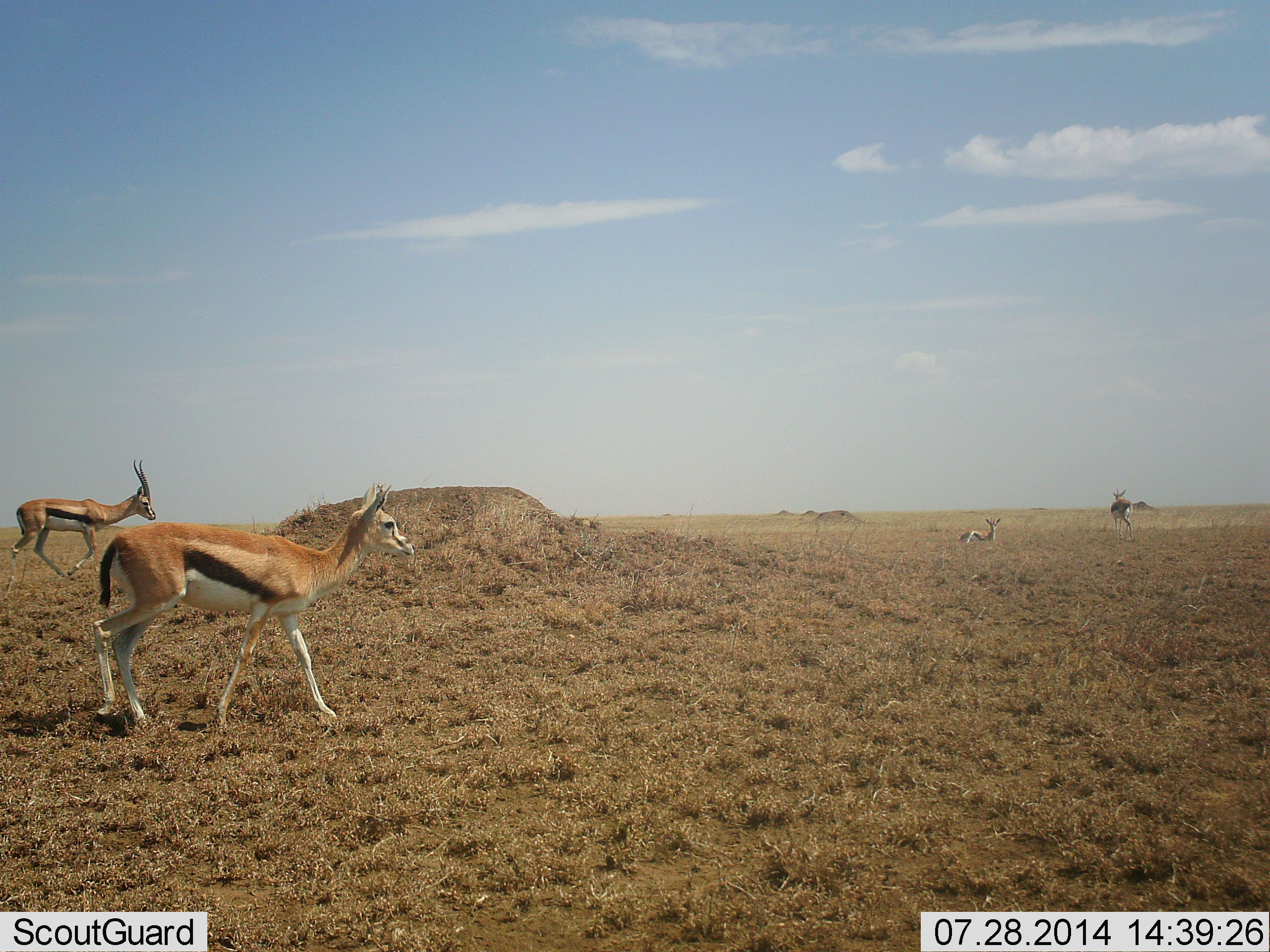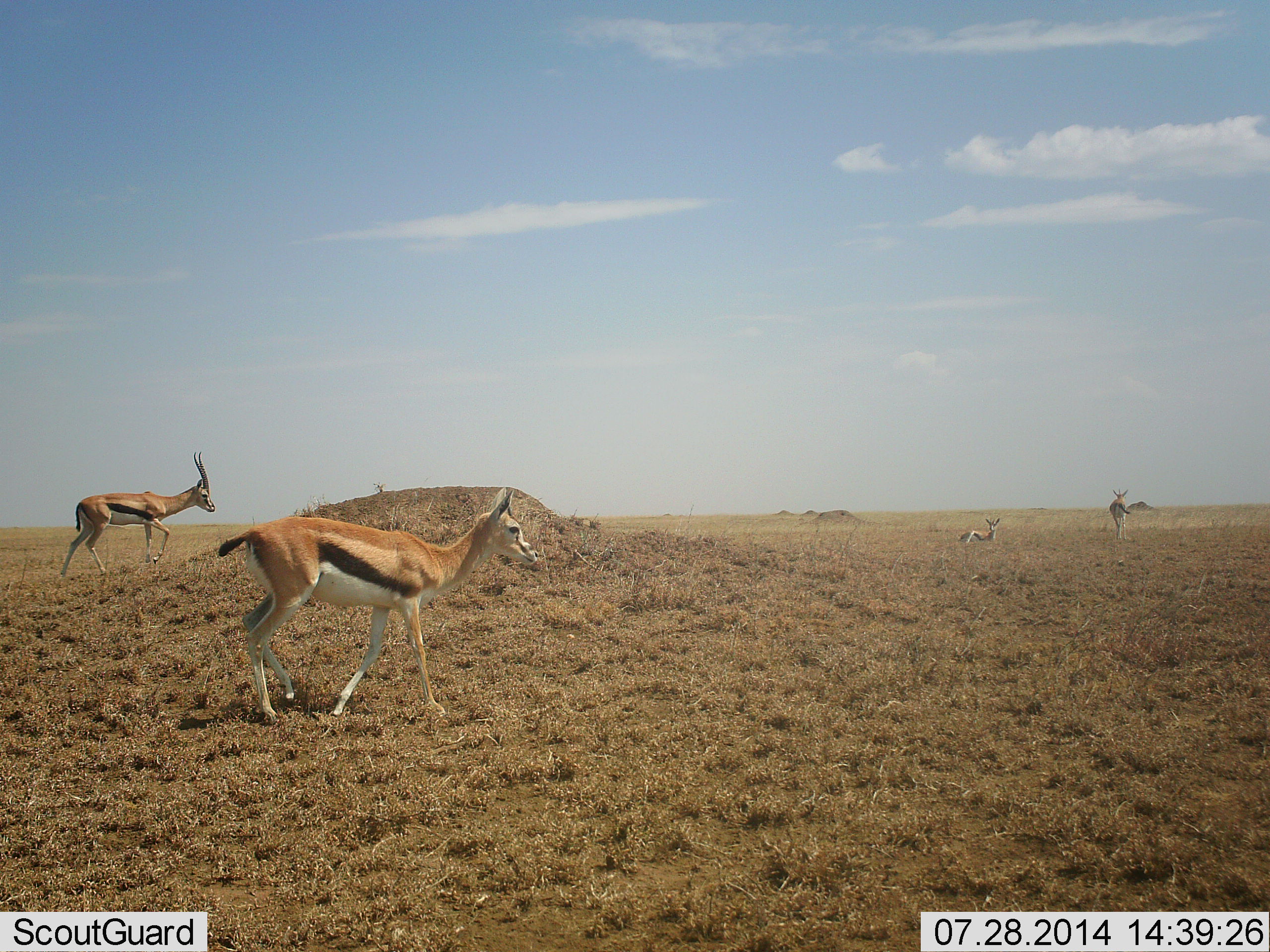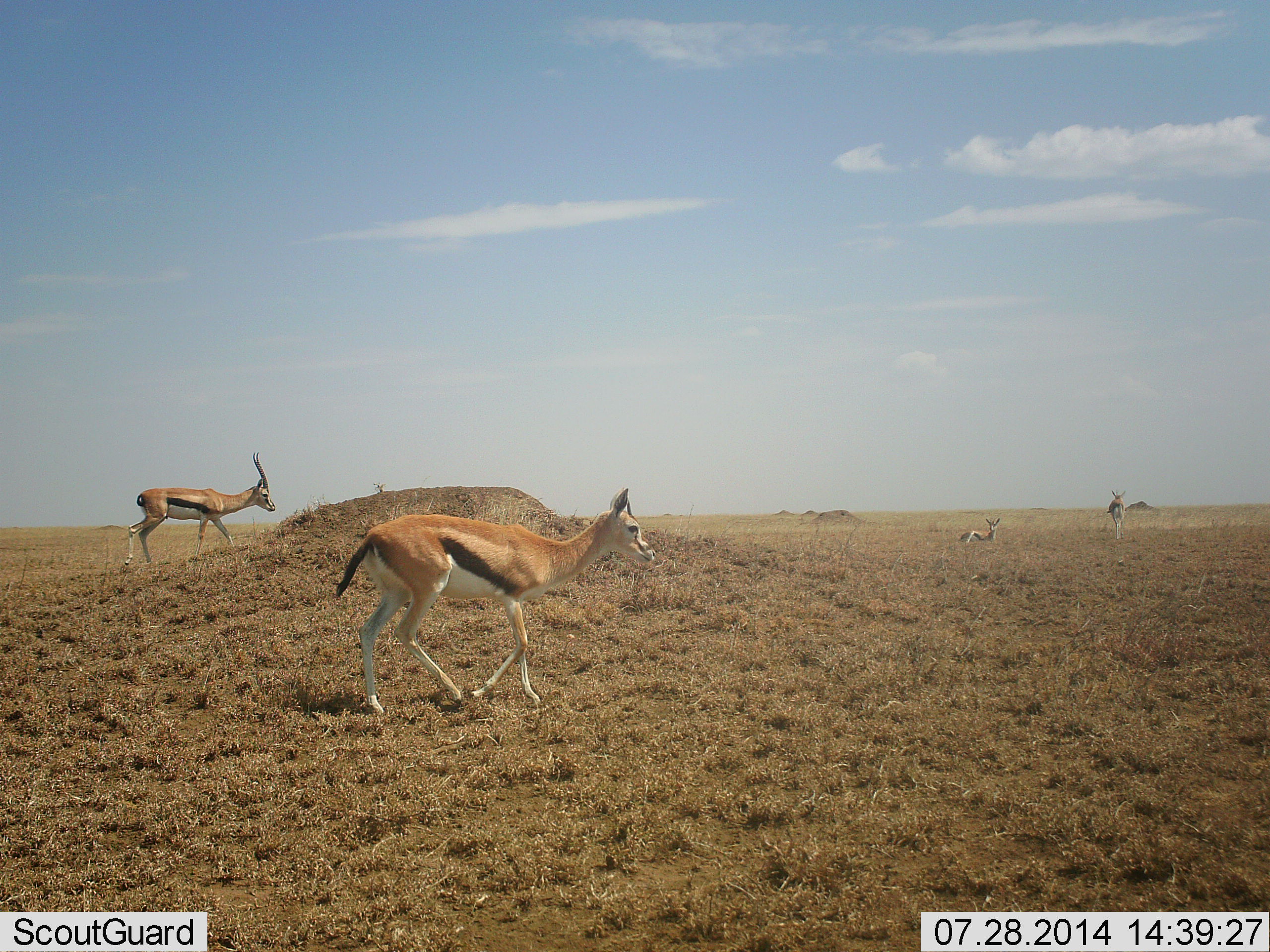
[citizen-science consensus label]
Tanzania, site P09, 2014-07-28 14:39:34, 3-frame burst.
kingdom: Animalia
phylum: Chordata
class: Mammalia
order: Artiodactyla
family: Bovidae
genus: Eudorcas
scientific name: Eudorcas thomsonii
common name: thomson's gazelle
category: gazellethomsons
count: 4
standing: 30%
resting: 60%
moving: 100%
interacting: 0%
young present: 0%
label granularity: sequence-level